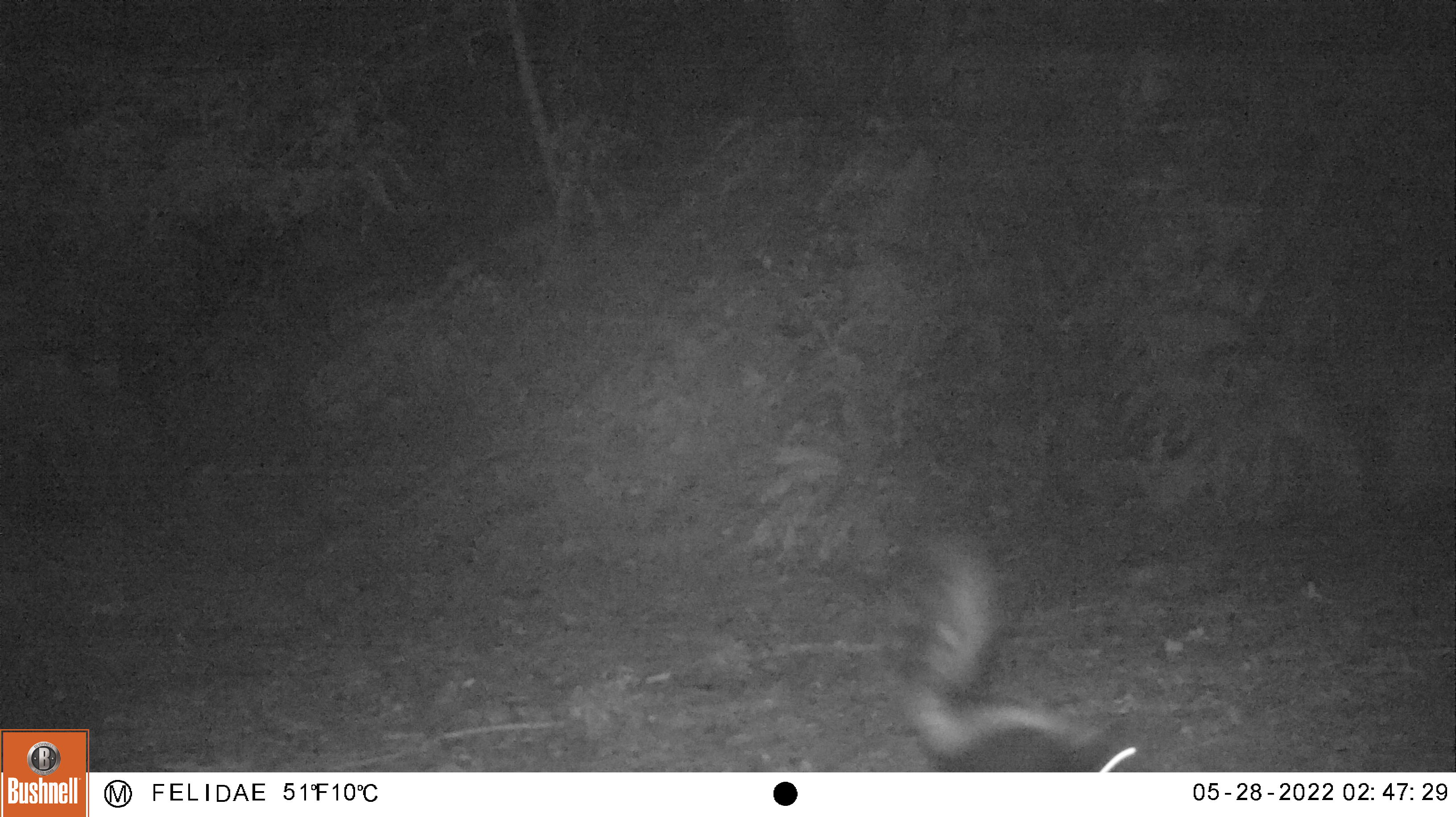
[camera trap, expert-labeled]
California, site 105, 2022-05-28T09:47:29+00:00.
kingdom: Animalia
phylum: Chordata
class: Mammalia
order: Carnivora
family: Mephitidae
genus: Mephitis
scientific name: Mephitis mephitis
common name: striped skunk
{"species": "striped skunk (Mephitis mephitis)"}